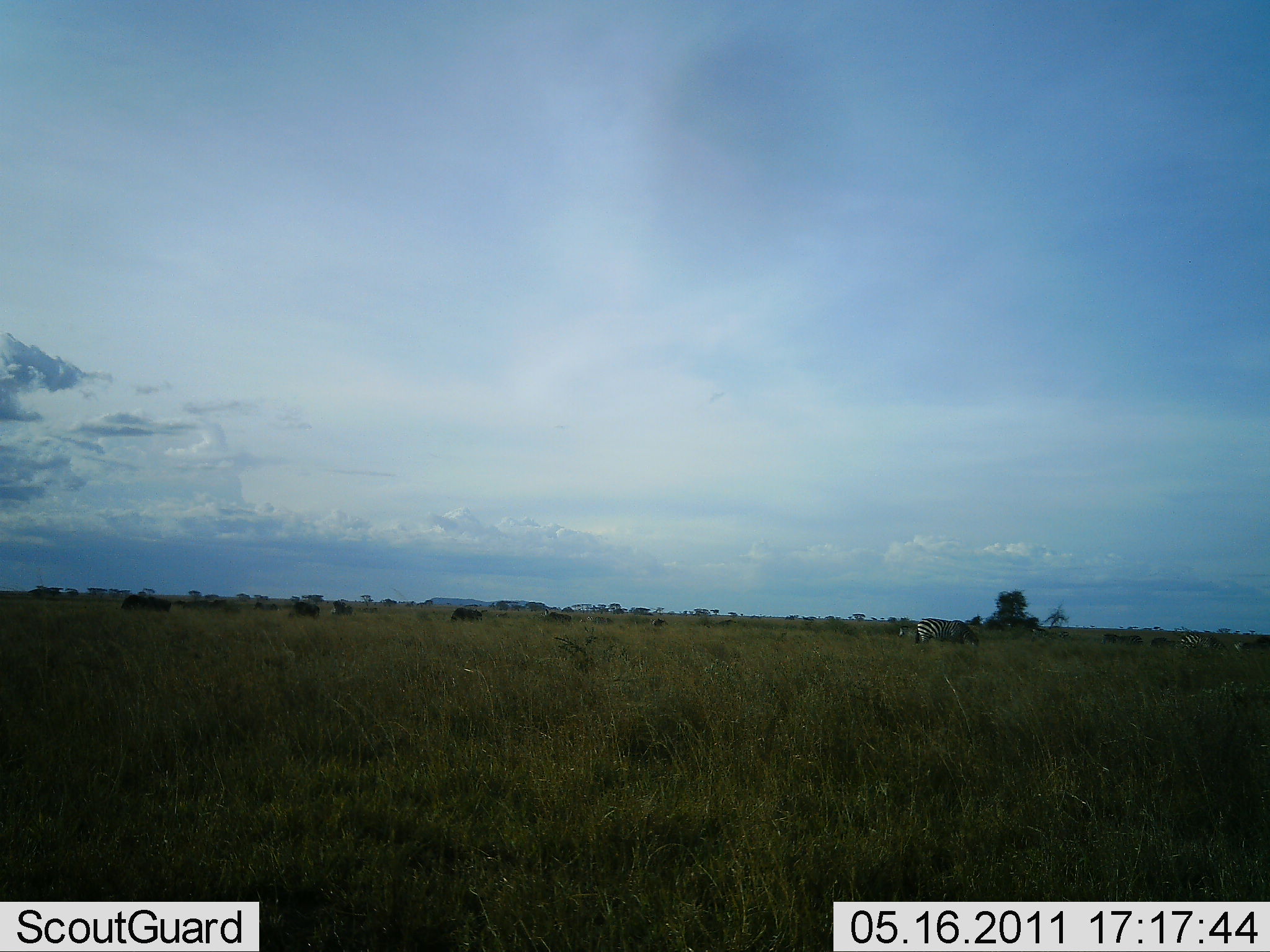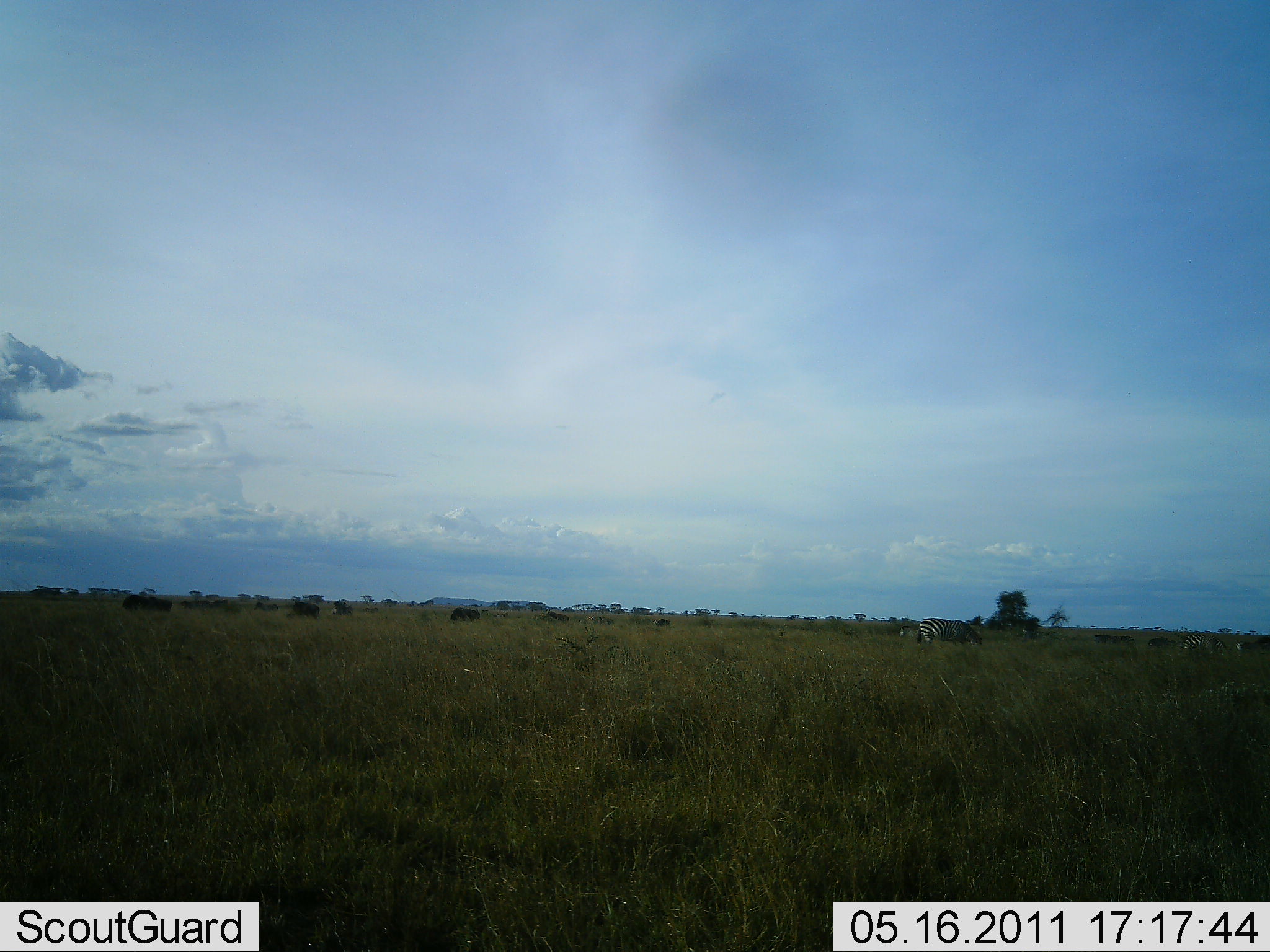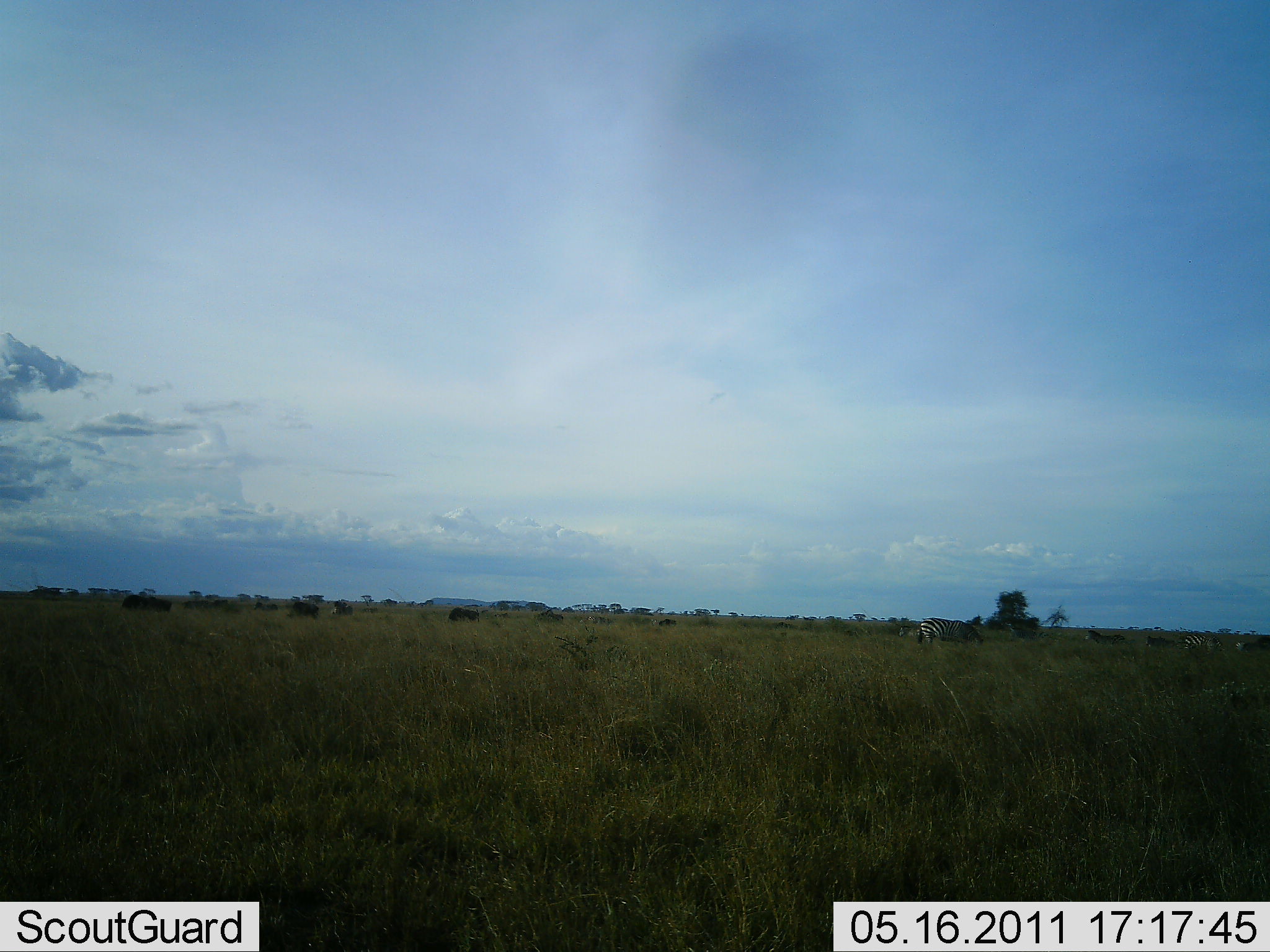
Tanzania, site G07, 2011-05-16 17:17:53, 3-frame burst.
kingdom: Animalia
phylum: Chordata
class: Mammalia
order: Artiodactyla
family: Bovidae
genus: Connochaetes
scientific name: Connochaetes taurinus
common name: blue wildebeest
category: wildebeest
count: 11-50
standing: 44%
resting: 0%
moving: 33%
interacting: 0%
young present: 0%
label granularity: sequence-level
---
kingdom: Animalia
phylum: Chordata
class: Mammalia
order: Perissodactyla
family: Equidae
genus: Equus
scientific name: Equus quagga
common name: plains zebra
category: zebra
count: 2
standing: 43%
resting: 7%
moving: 21%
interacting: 0%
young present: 0%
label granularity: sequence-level